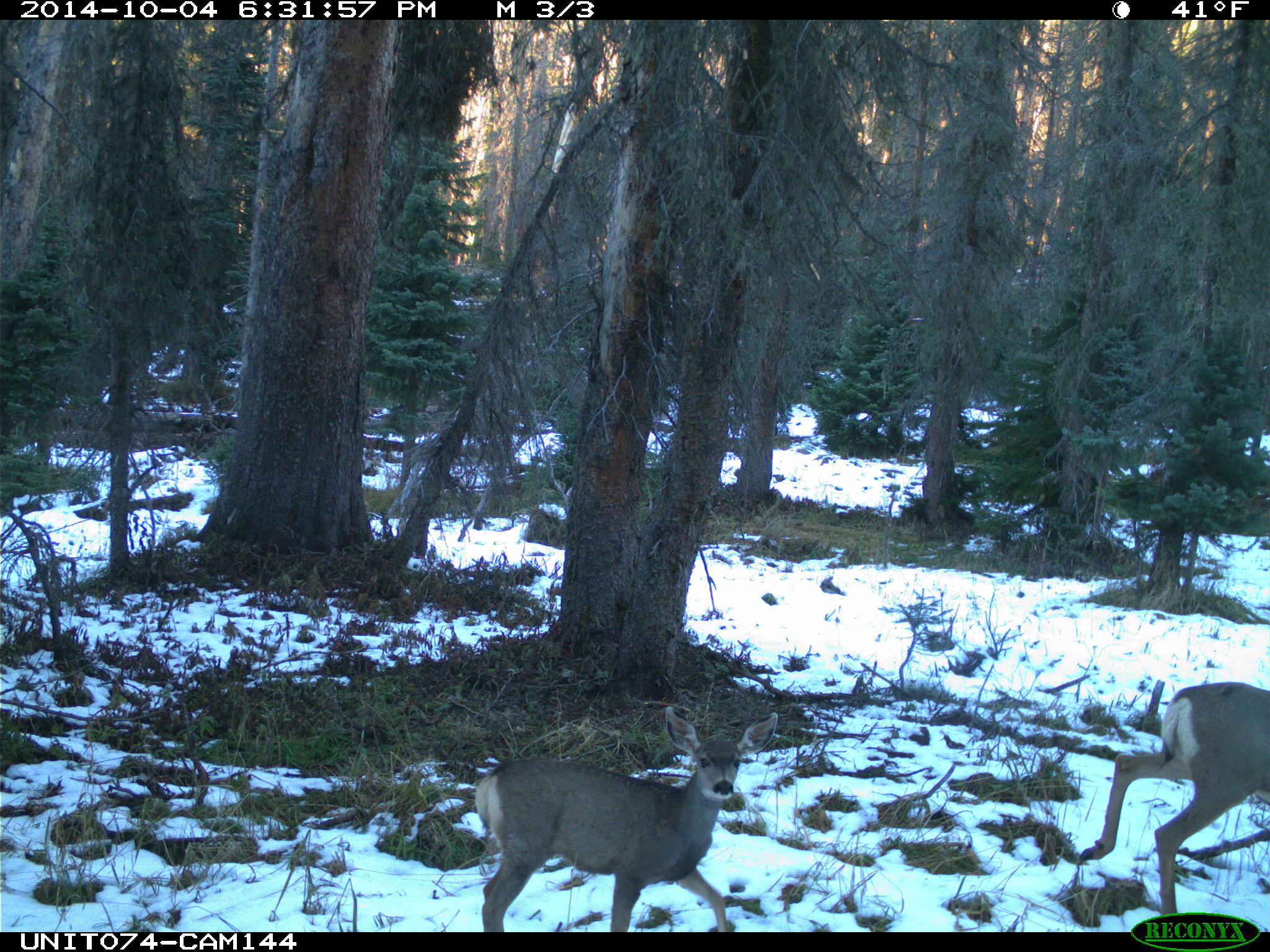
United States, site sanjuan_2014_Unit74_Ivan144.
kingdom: Animalia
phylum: Chordata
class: Mammalia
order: Artiodactyla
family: Cervidae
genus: Odocoileus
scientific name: Odocoileus hemionus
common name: mule deer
Odocoileus hemionus (mule deer).